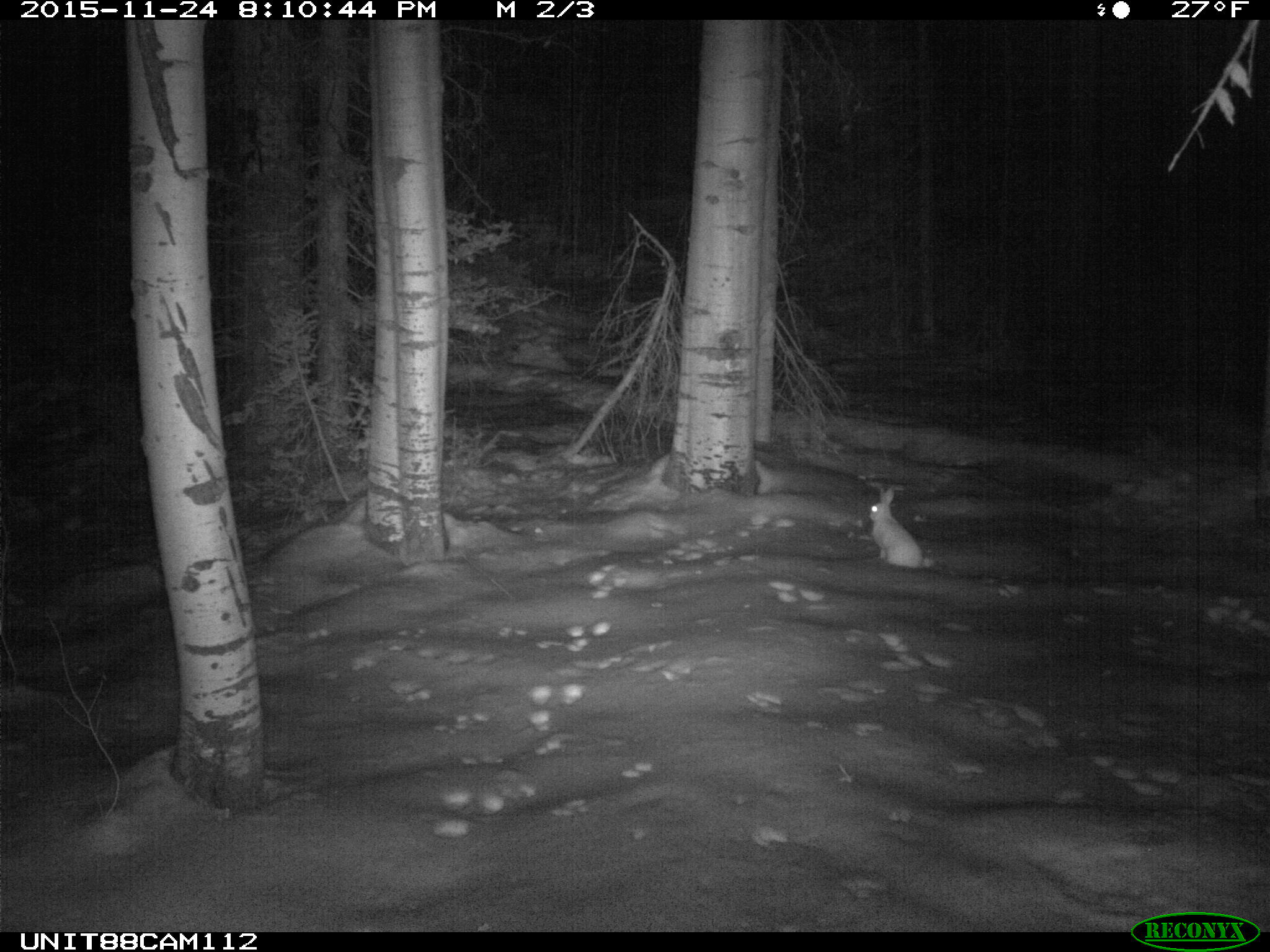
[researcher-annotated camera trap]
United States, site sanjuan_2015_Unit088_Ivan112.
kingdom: Animalia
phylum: Chordata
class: Mammalia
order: Lagomorpha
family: Leporidae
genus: Lepus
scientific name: Lepus americanus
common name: snowshoe hare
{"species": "Lepus americanus (snowshoe hare)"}